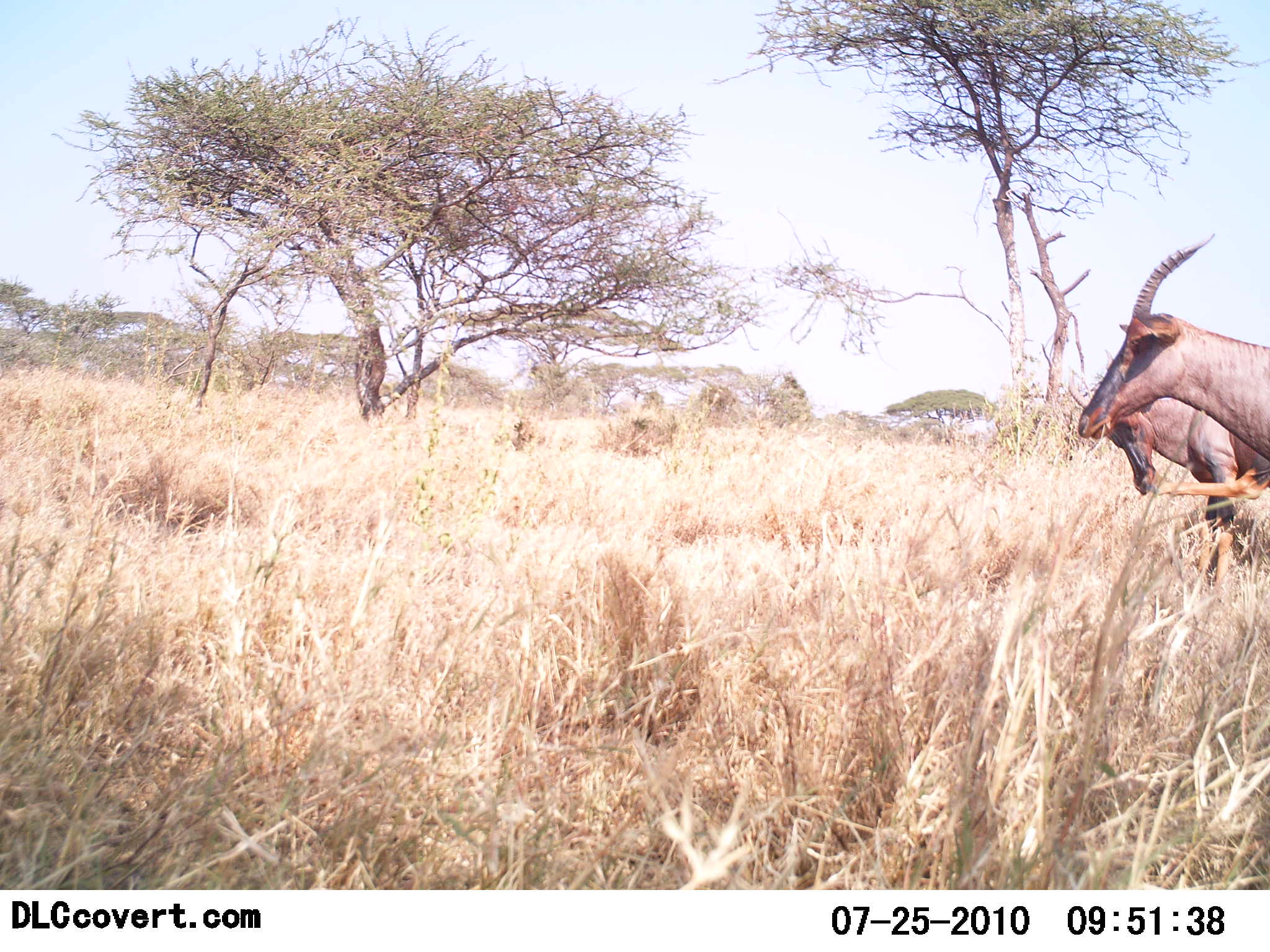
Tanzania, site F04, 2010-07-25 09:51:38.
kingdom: Animalia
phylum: Chordata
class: Mammalia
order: Artiodactyla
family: Bovidae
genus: Damaliscus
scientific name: Damaliscus lunatus jimela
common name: topi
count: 2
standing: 80%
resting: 0%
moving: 20%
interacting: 0%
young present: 0%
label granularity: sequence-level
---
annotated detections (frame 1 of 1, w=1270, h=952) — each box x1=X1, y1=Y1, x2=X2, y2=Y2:
animal: x1=1067, y1=351, x2=1270, y2=598; x1=1077, y1=232, x2=1270, y2=465